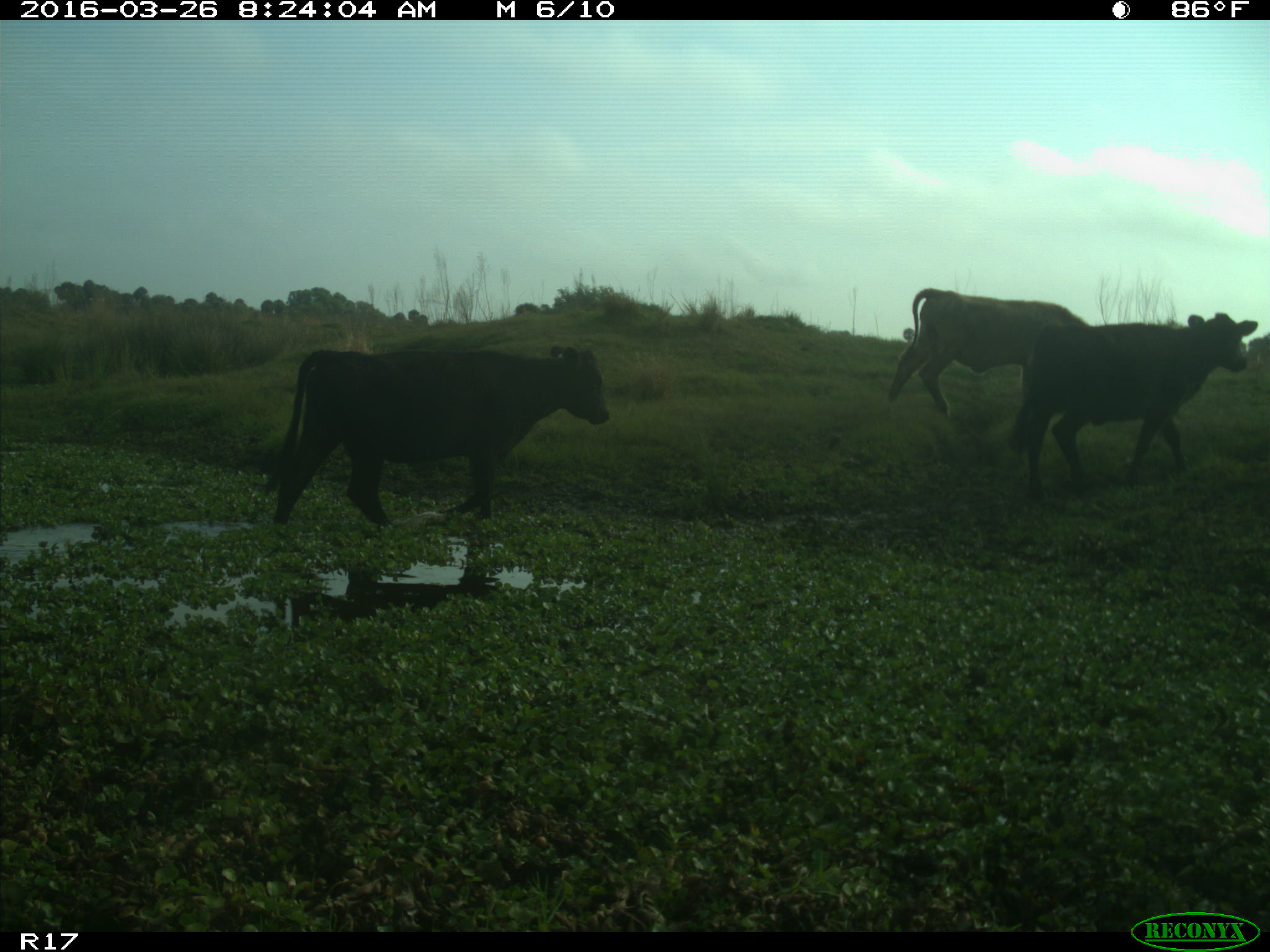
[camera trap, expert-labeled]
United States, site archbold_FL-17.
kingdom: Animalia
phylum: Chordata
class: Mammalia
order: Artiodactyla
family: Bovidae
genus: Bos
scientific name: Bos taurus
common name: domestic cow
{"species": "Bos taurus (domestic cow)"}